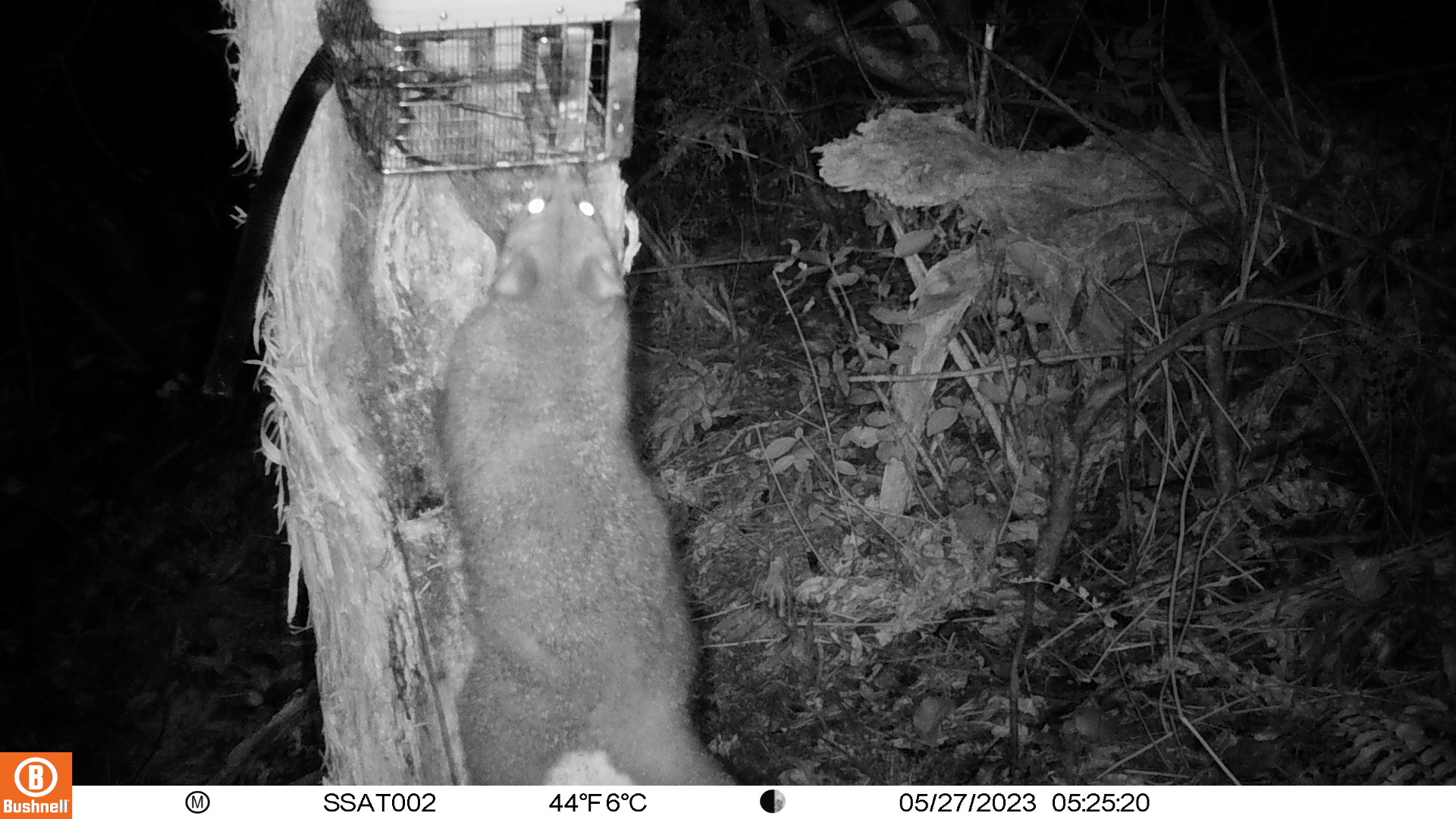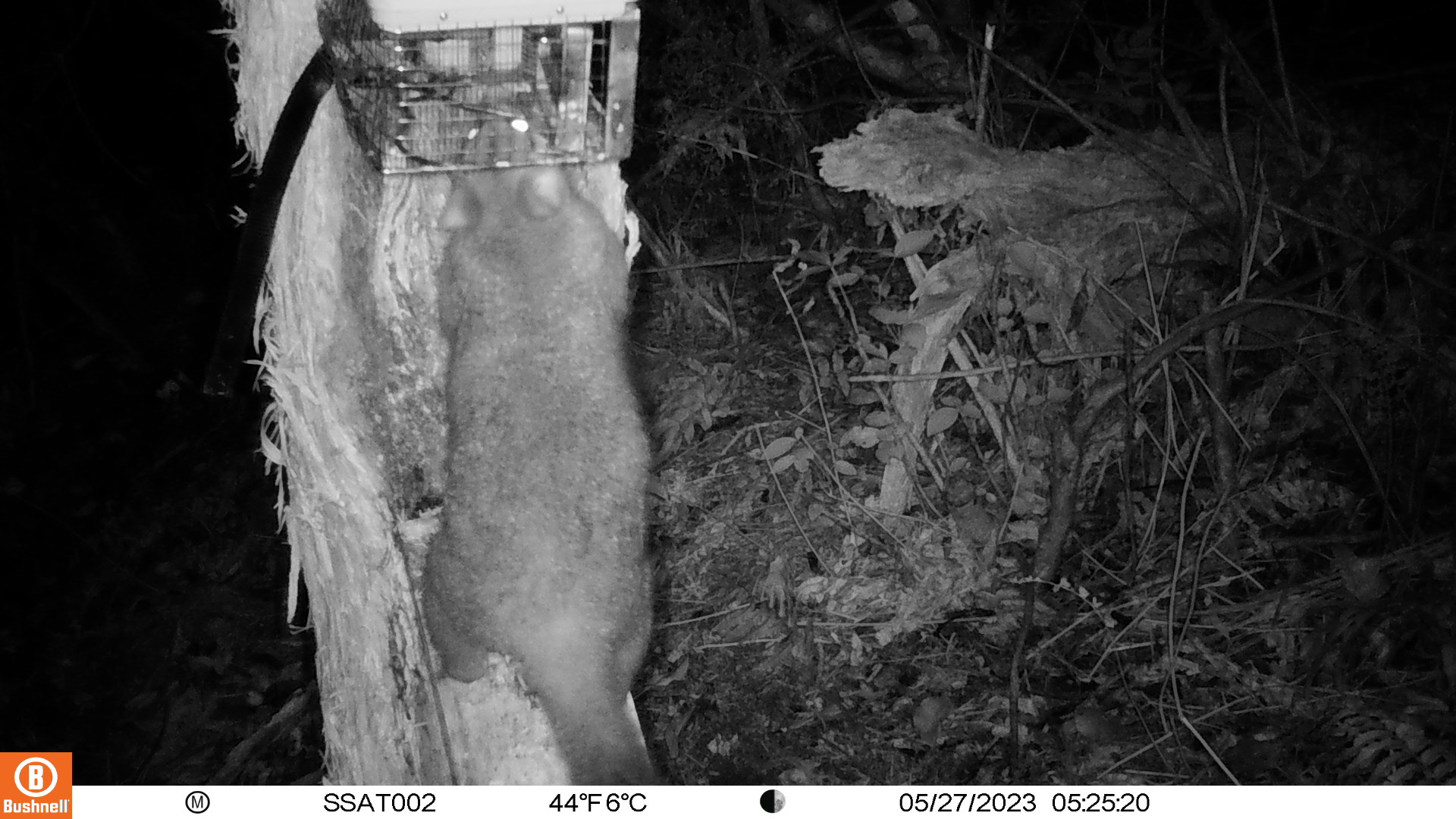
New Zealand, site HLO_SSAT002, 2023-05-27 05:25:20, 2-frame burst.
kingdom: Animalia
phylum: Chordata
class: Mammalia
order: Diprotodontia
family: Phalangeridae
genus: Trichosurus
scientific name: Trichosurus vulpecula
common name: common brushtail possum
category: possum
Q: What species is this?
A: Possum (common brushtail possum) (Trichosurus vulpecula).